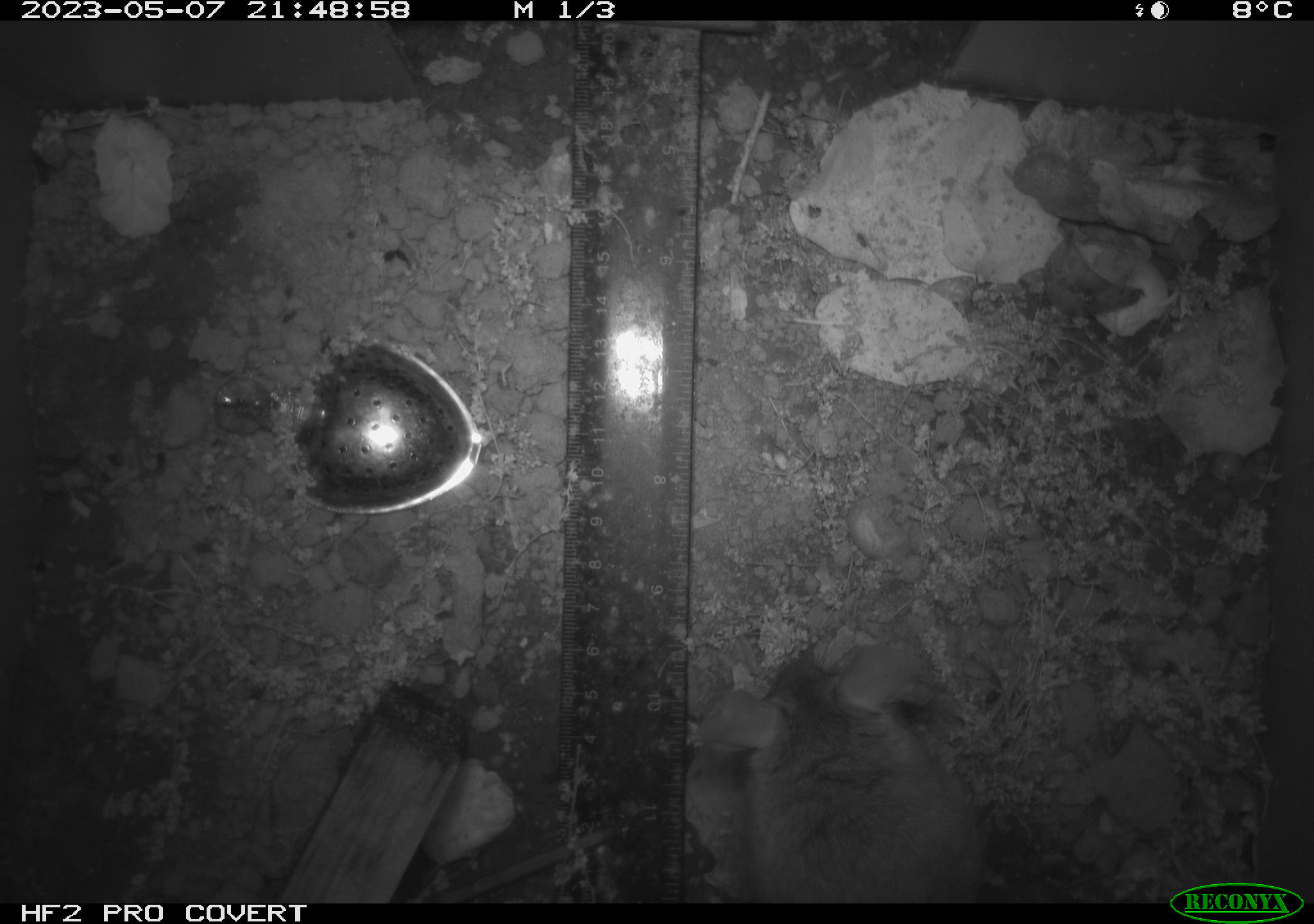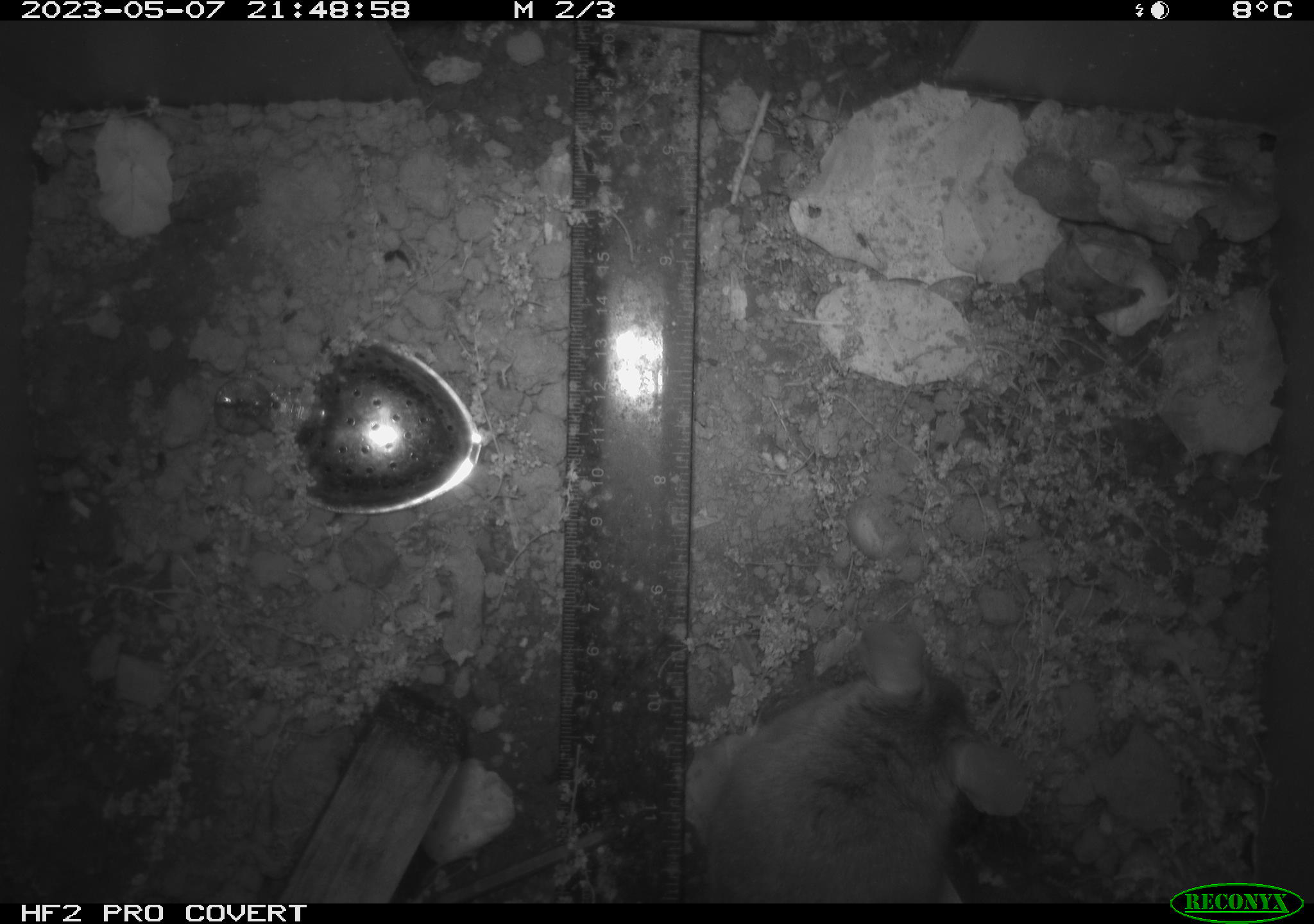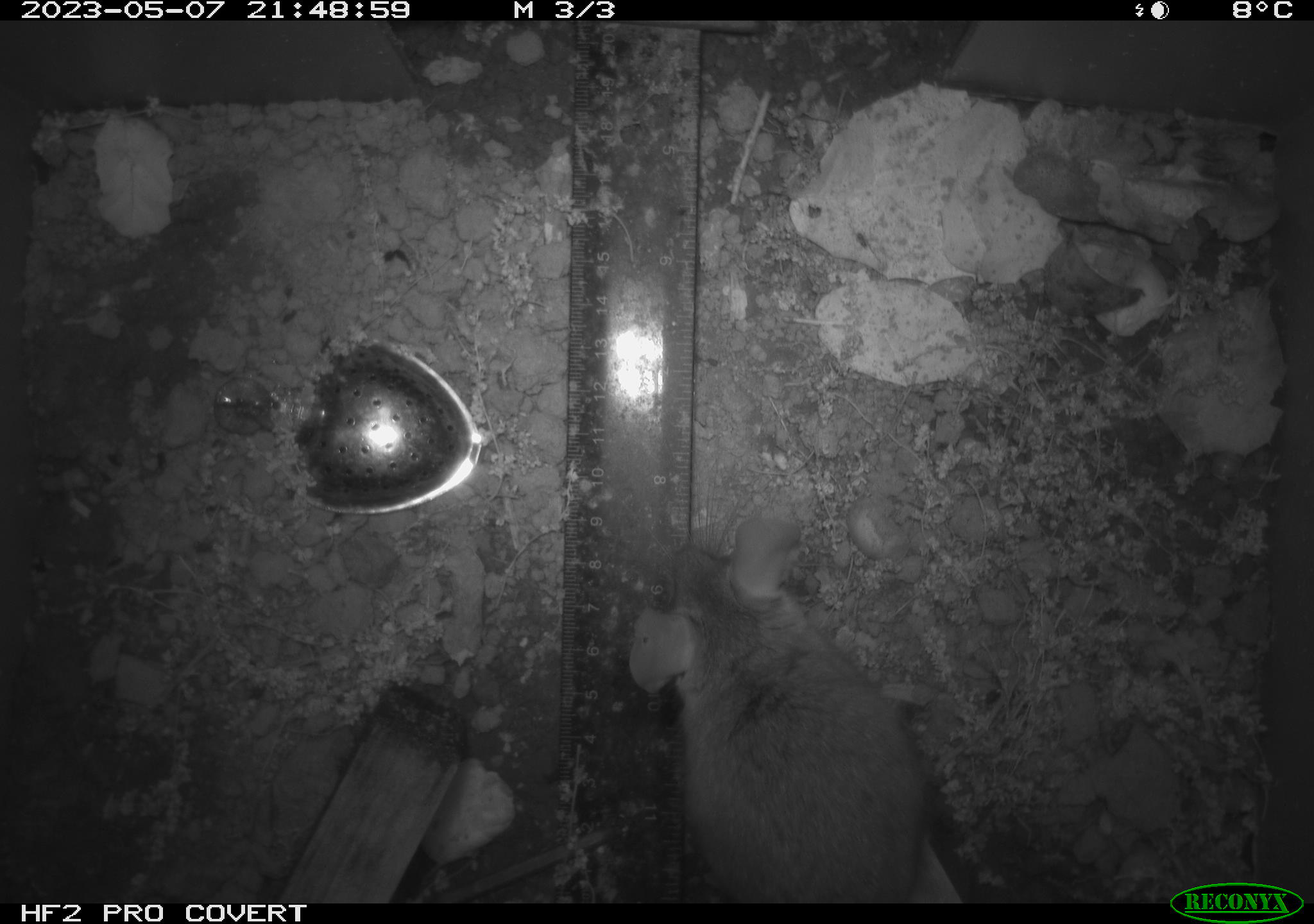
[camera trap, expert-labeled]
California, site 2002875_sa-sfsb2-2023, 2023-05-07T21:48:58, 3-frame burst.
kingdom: Animalia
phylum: Chordata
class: Mammalia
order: Rodentia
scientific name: Rodentia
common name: mouse species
Mouse species (Rodentia).